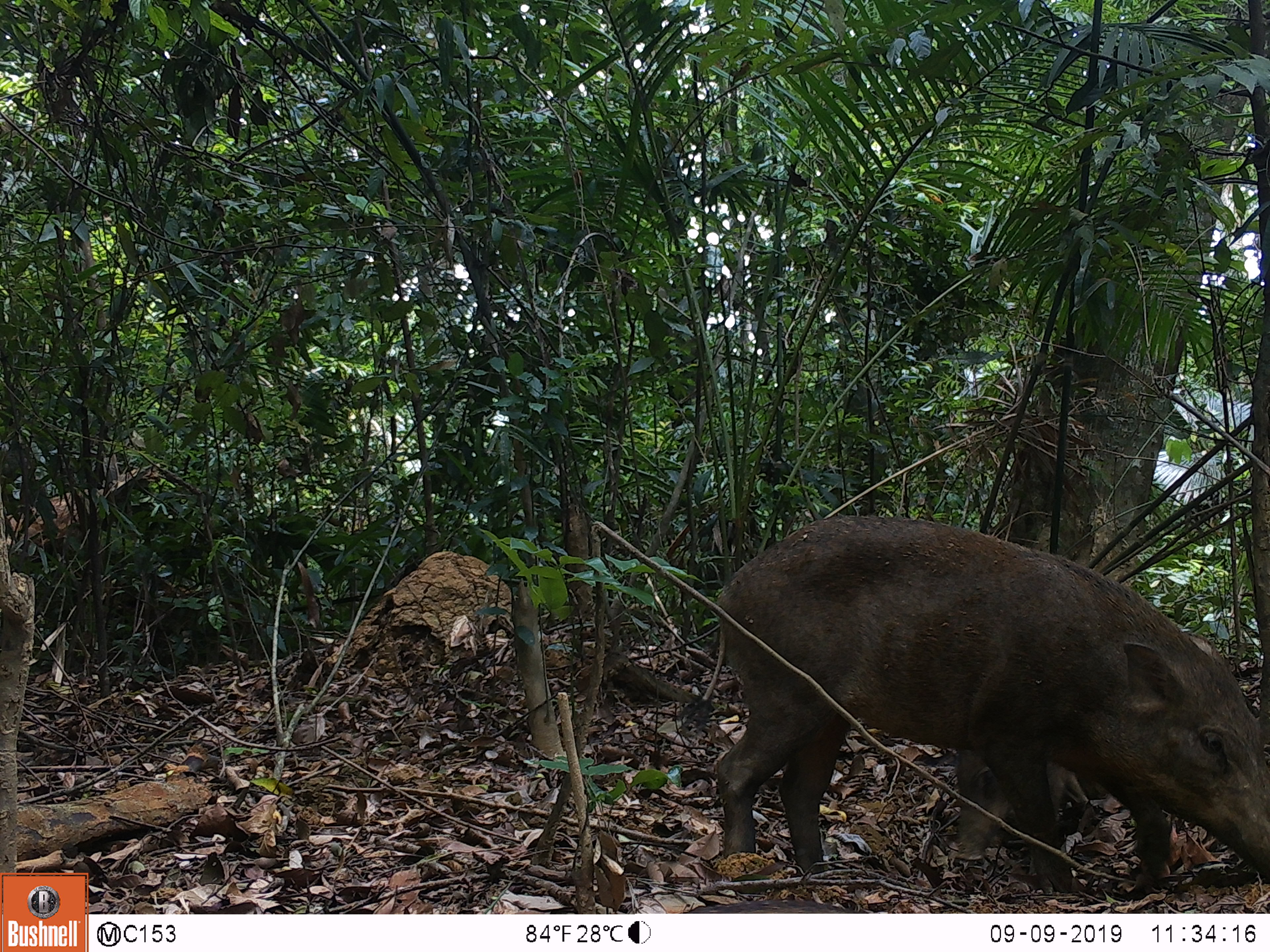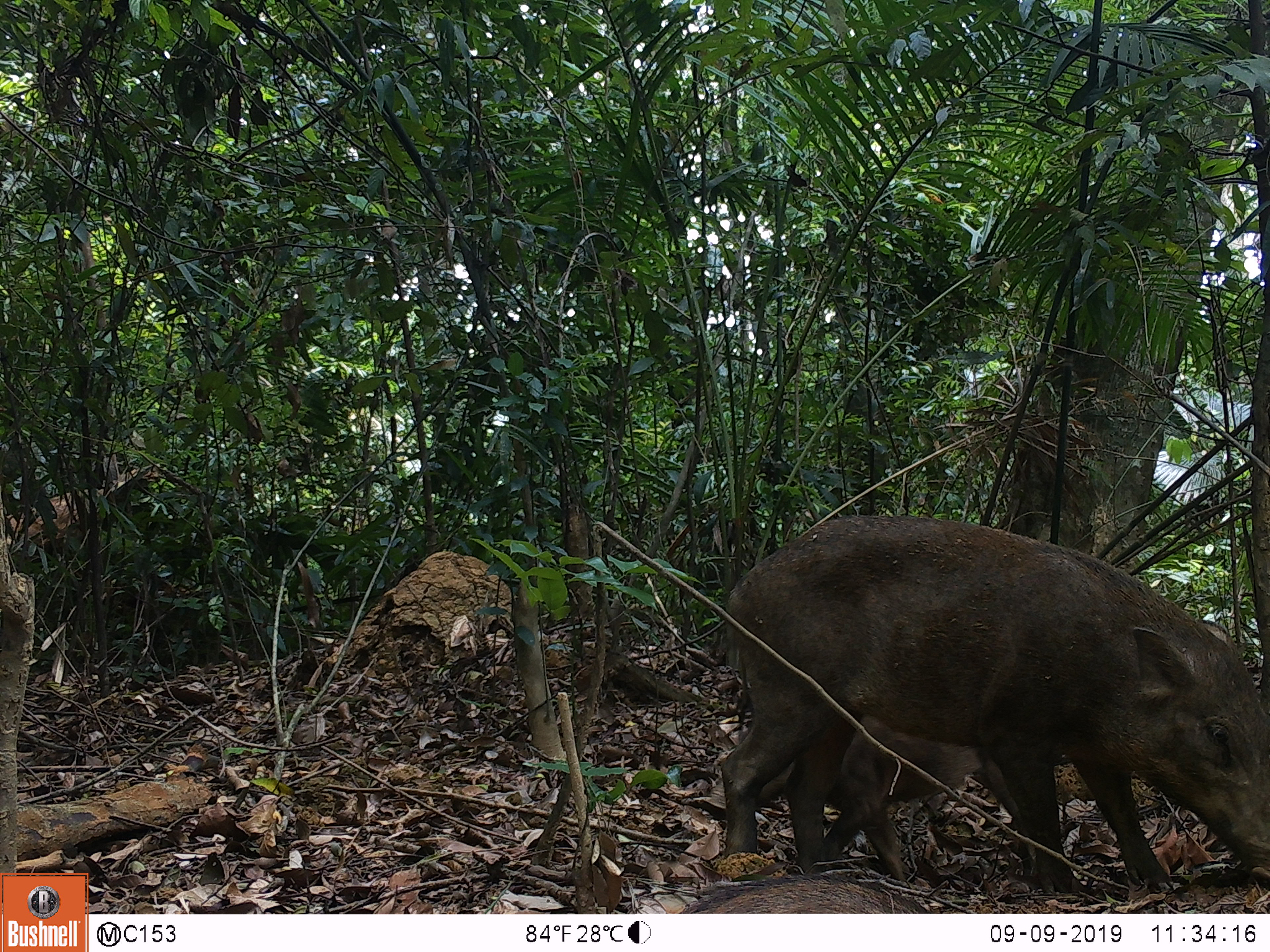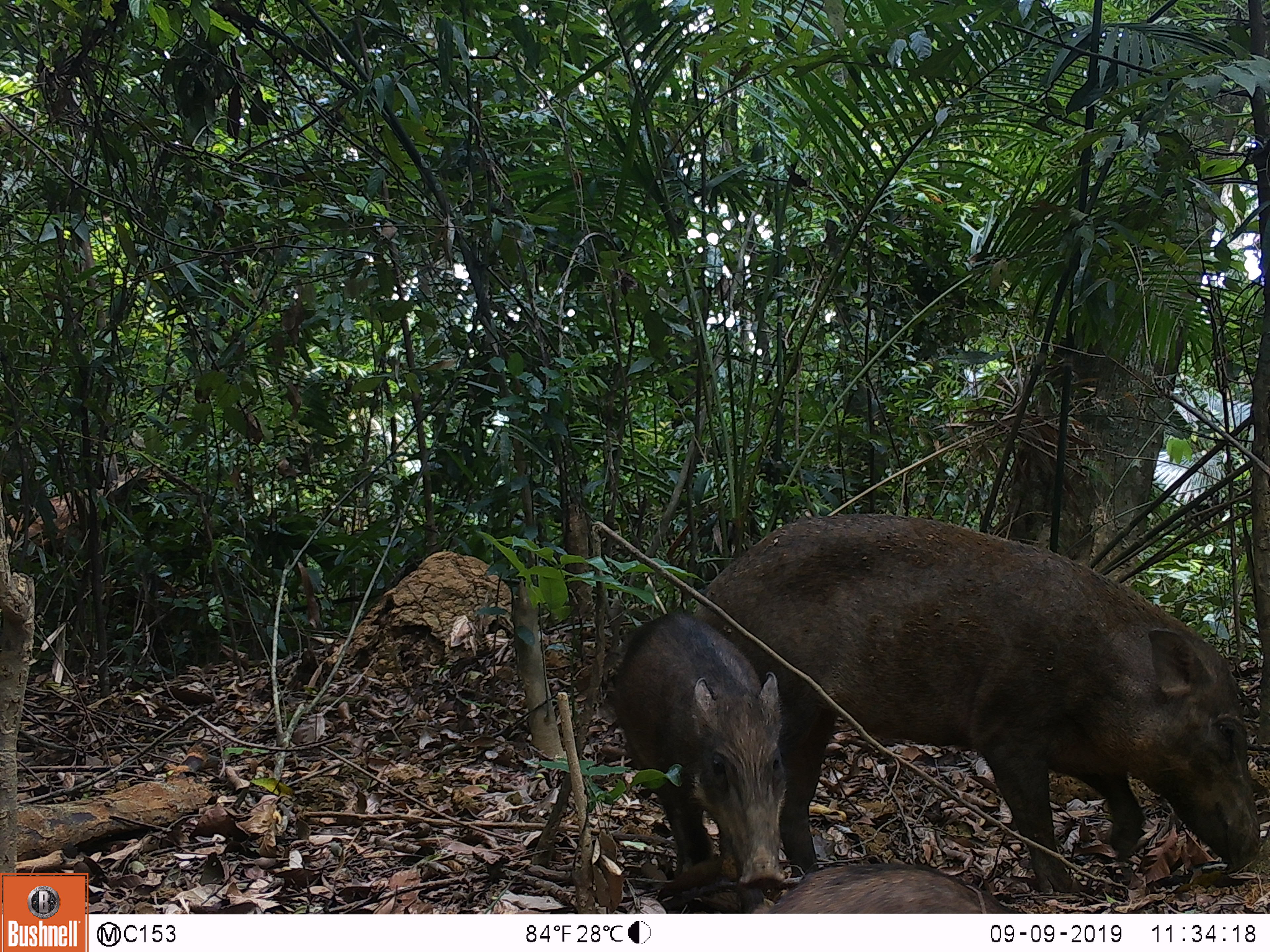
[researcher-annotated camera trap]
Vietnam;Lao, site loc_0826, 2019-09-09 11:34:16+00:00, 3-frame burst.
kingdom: Animalia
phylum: Chordata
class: Mammalia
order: Artiodactyla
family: Suidae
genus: Sus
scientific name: Sus scrofa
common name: eurasian wild pig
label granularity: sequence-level